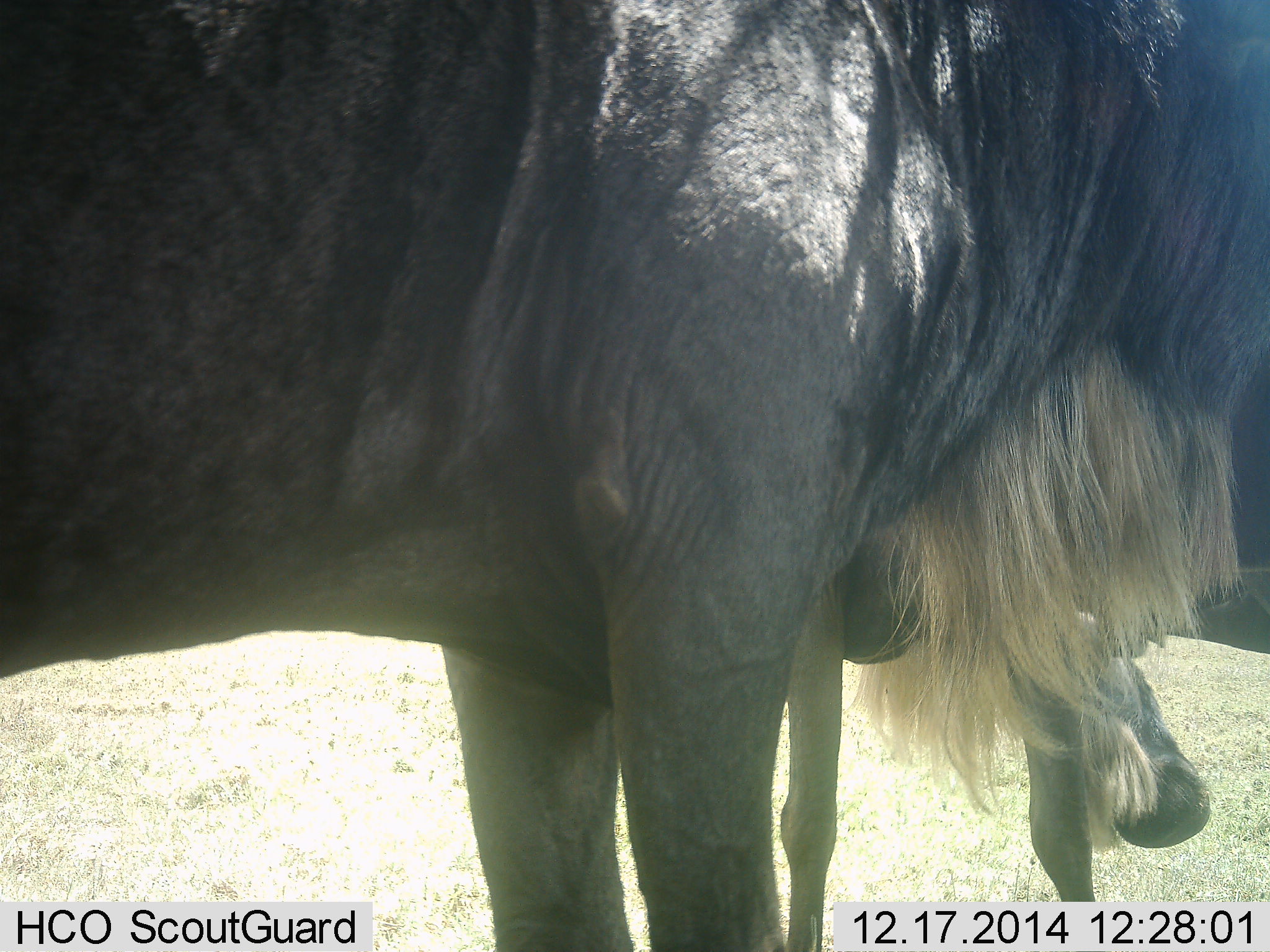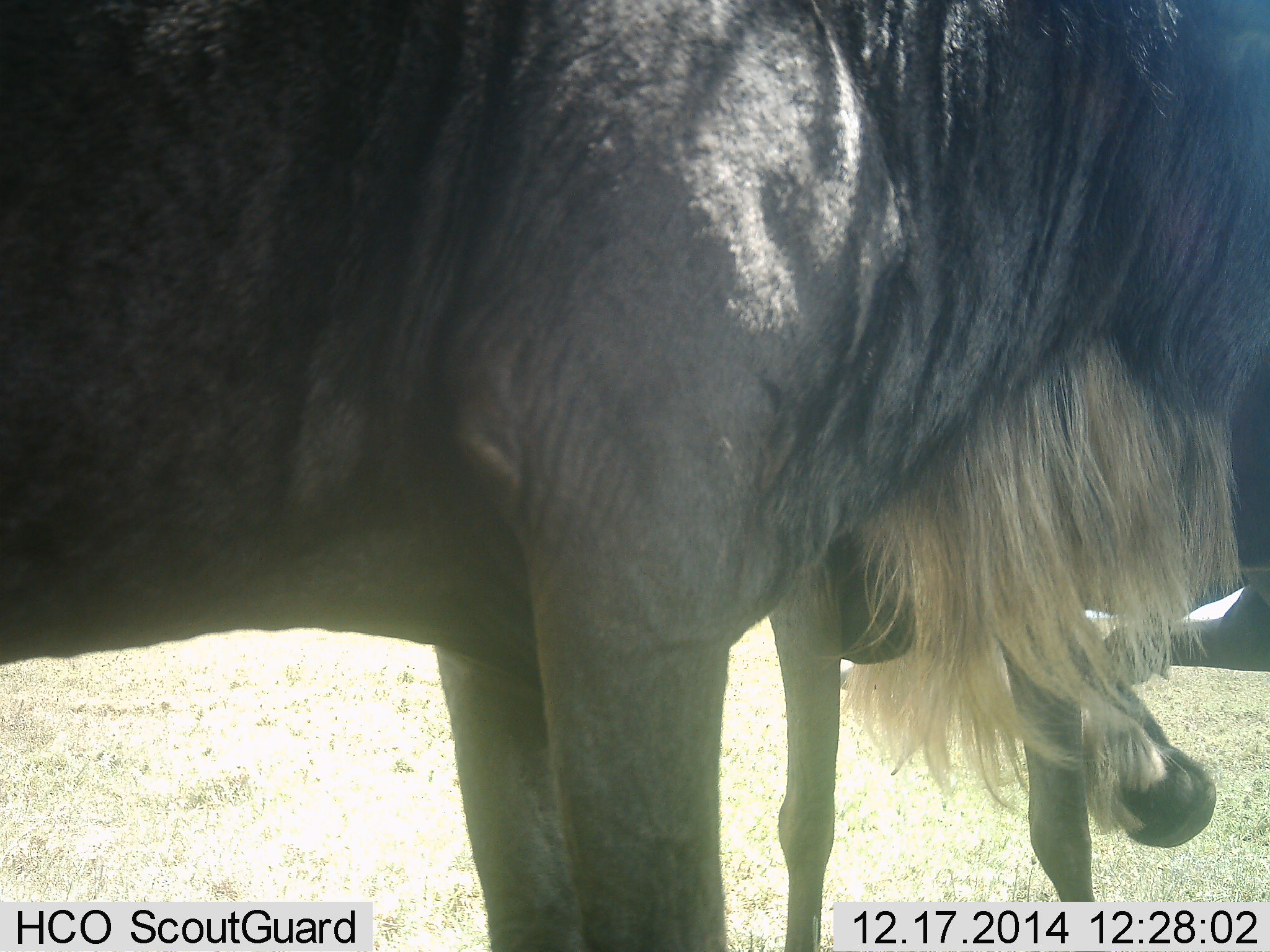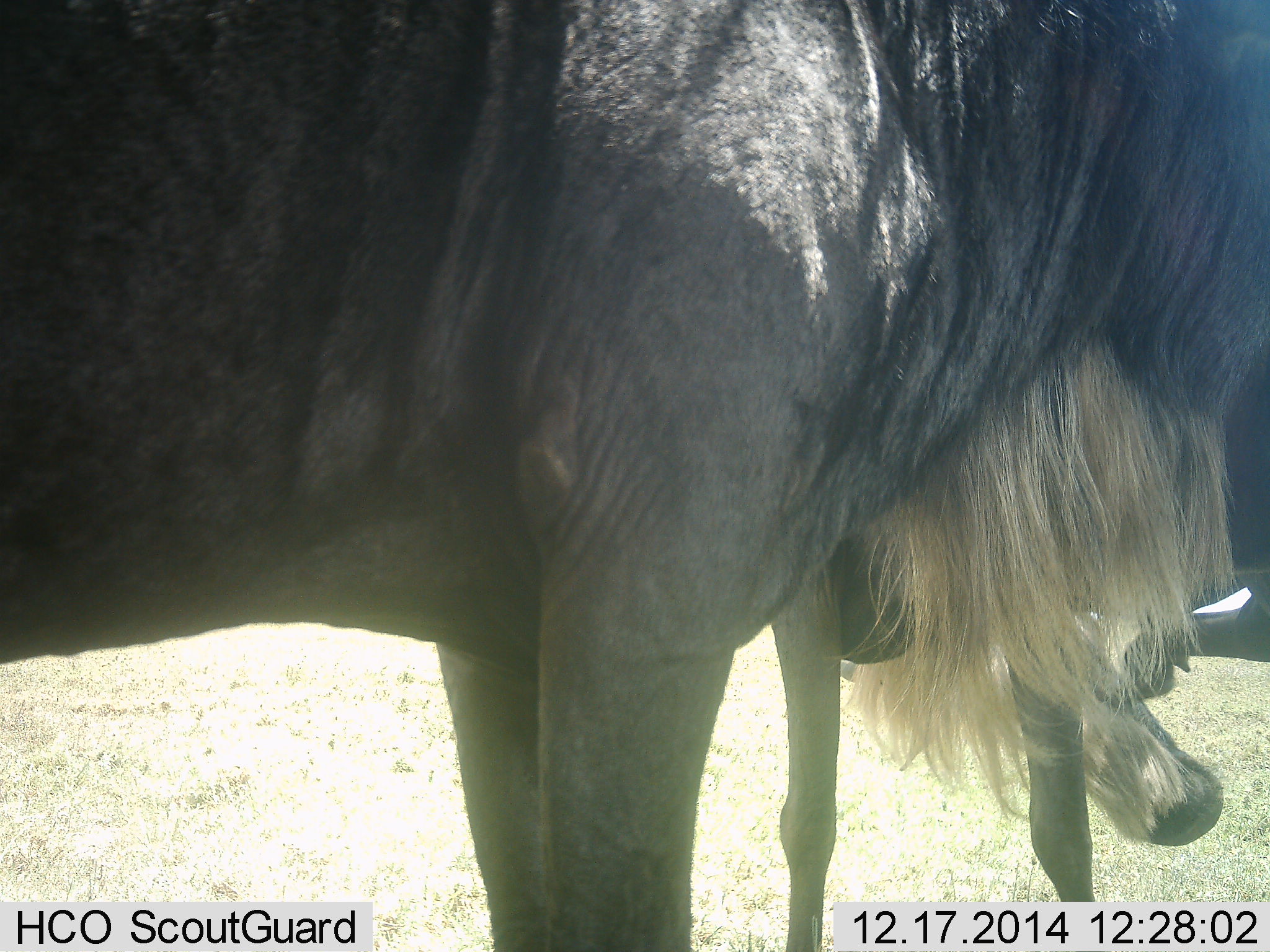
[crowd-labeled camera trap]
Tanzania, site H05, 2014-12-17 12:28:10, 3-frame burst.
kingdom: Animalia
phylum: Chordata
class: Mammalia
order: Artiodactyla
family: Bovidae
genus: Connochaetes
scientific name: Connochaetes taurinus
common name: blue wildebeest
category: wildebeest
Wildebeest (blue wildebeest) (Connochaetes taurinus), count 2. Behavior (volunteer vote fractions): standing 90%, resting 0%, moving 0%, interacting 40%. Young present (vote fraction): 20%. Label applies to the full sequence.